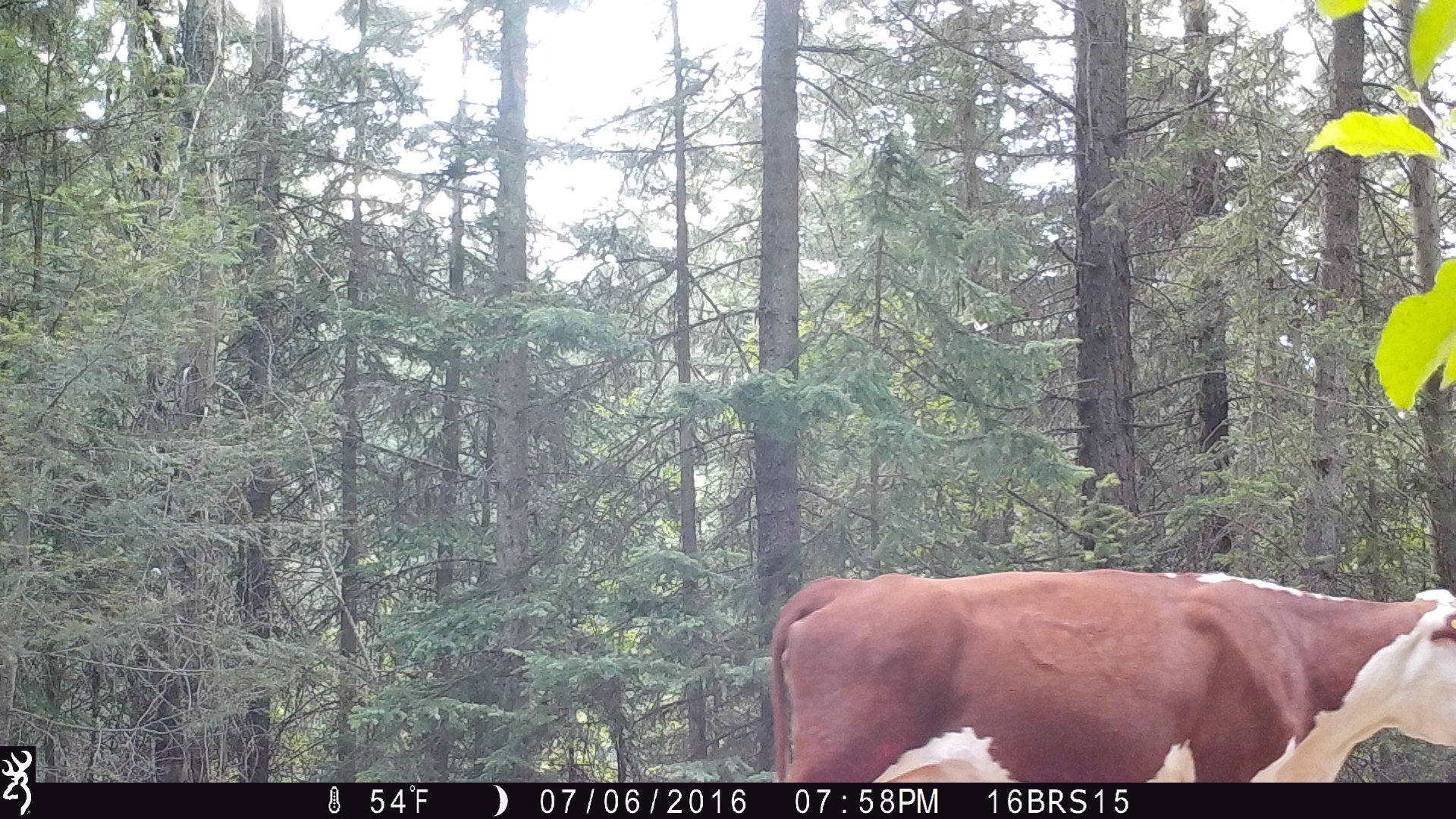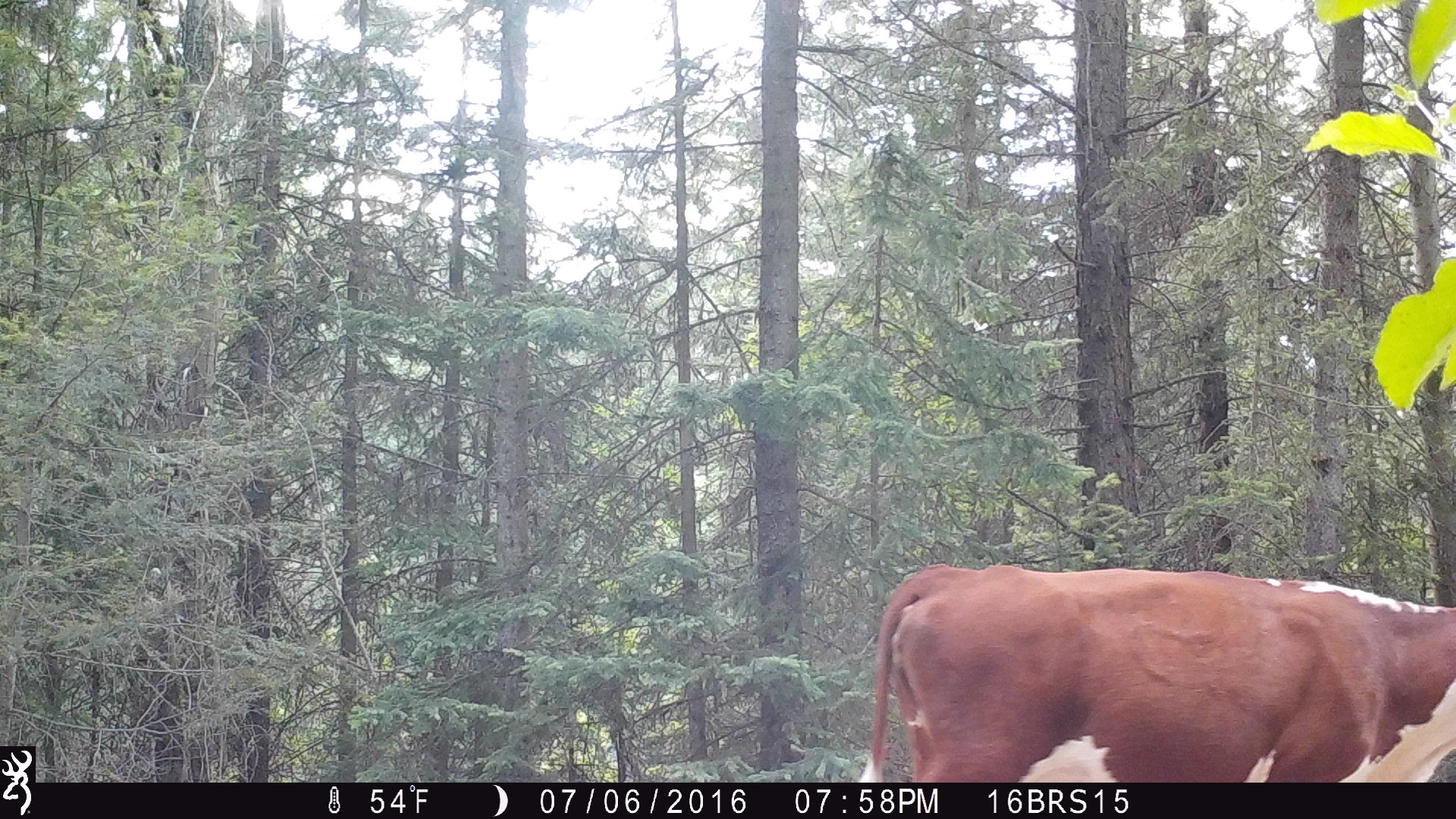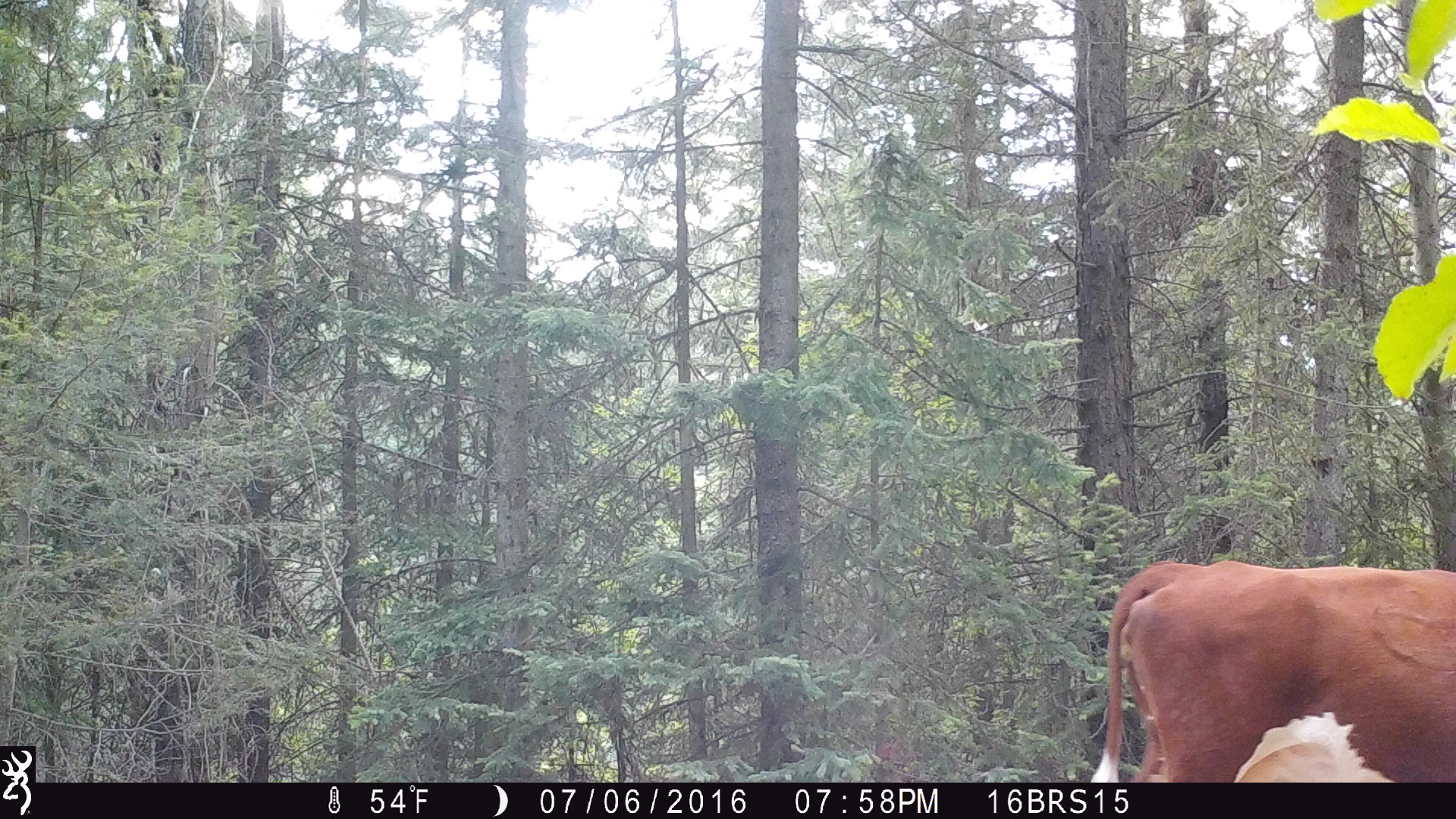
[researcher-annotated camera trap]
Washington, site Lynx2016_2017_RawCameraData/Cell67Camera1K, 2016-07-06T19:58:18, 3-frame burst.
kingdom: Animalia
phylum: Chordata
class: Mammalia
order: Artiodactyla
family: Bovidae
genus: Bos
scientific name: Bos taurus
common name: domestic cattle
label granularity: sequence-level